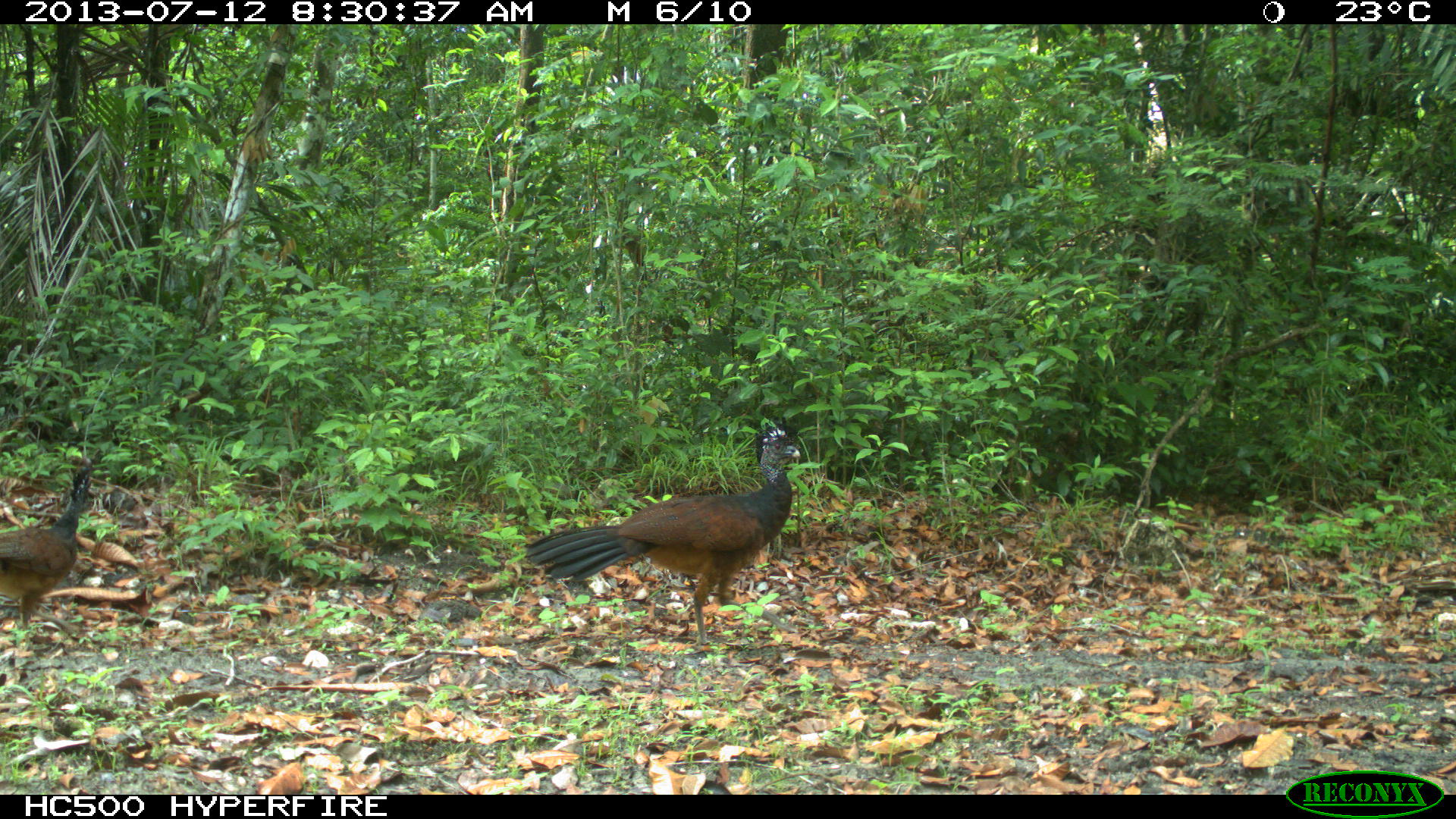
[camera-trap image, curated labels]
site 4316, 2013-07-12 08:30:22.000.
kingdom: Animalia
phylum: Chordata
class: Aves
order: Galliformes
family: Cracidae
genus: Crax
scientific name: Crax rubra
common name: great curassow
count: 2